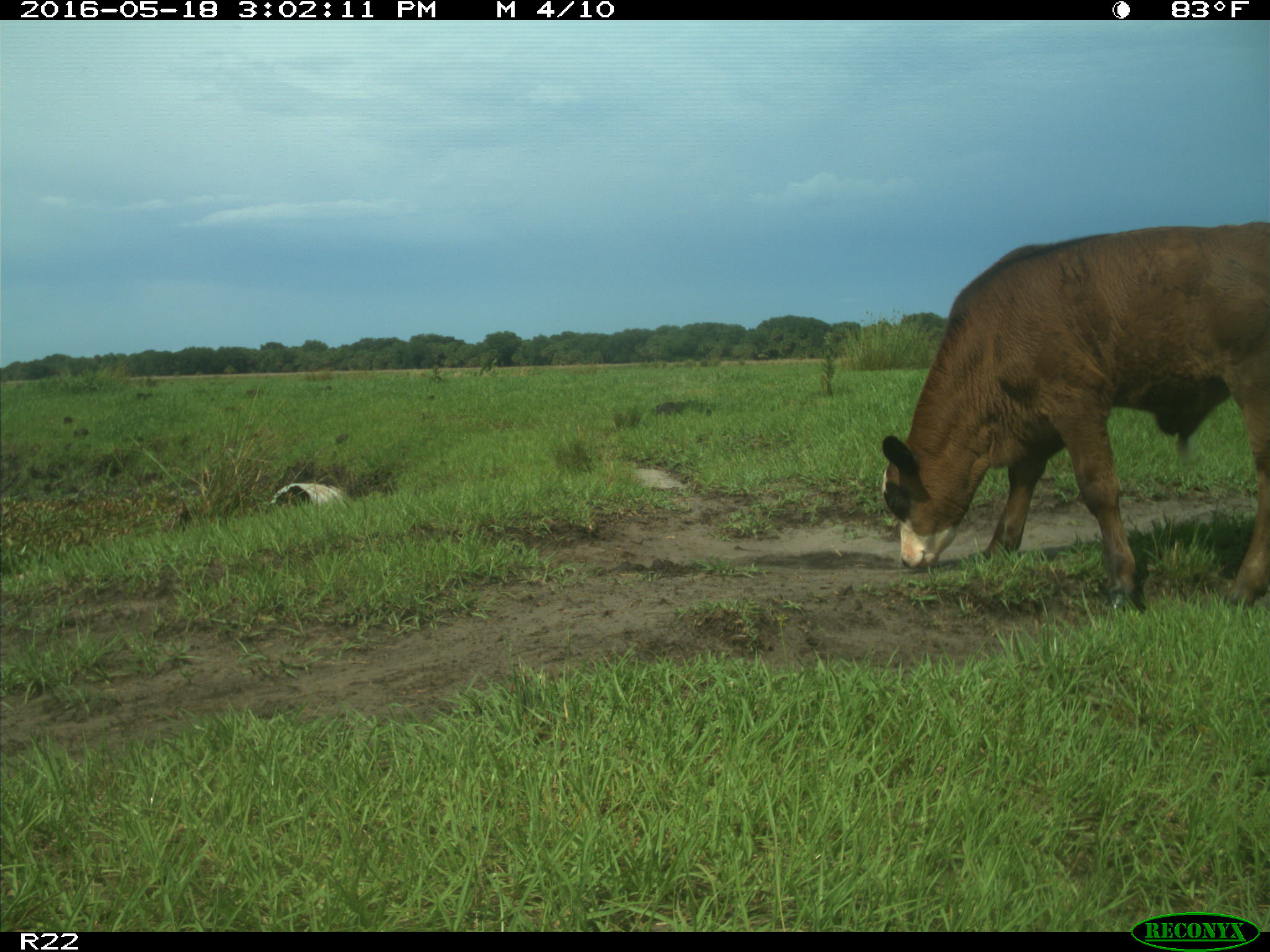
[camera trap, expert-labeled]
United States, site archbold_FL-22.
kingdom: Animalia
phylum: Chordata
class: Mammalia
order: Artiodactyla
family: Bovidae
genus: Bos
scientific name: Bos taurus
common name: domestic cow